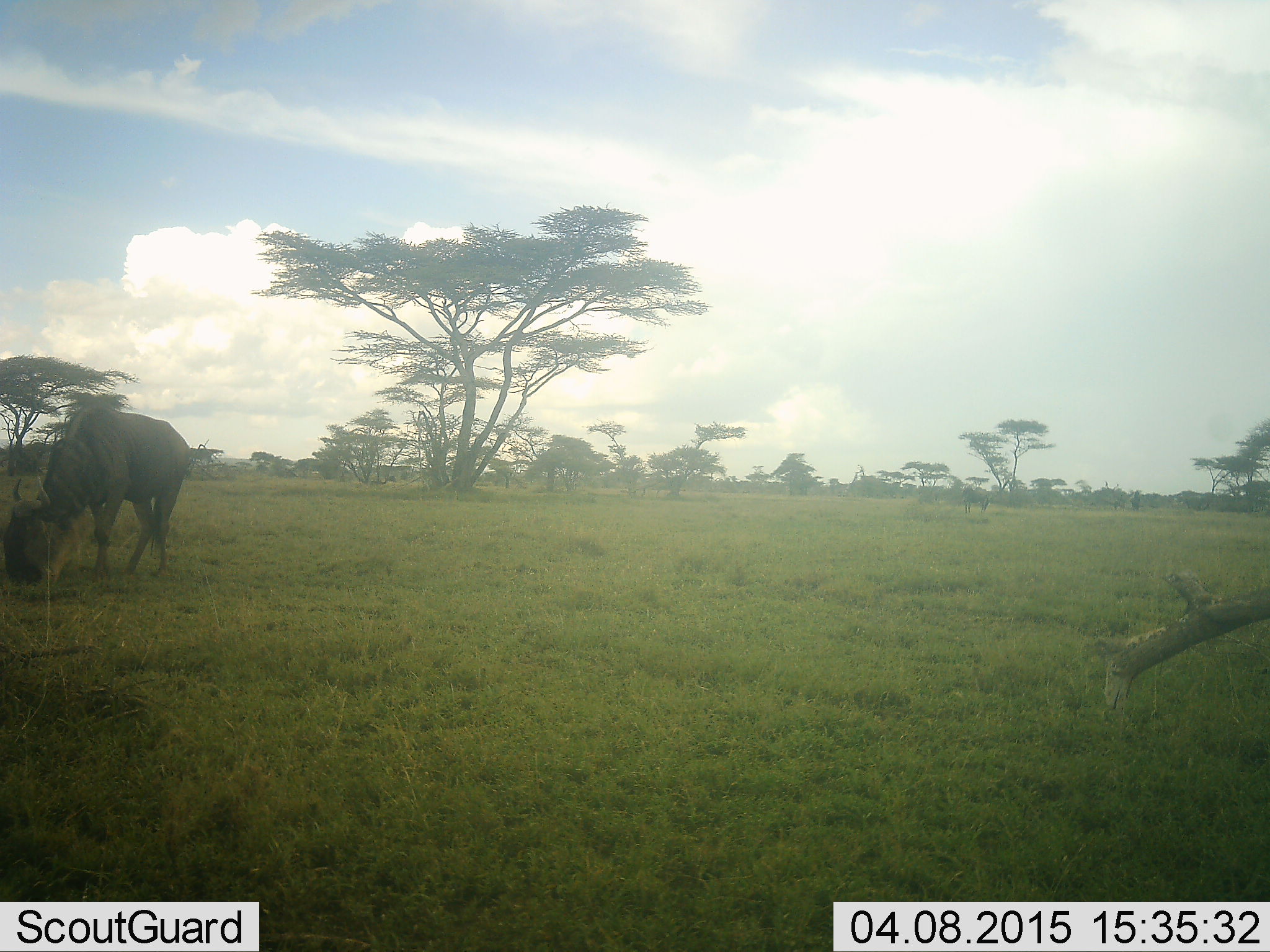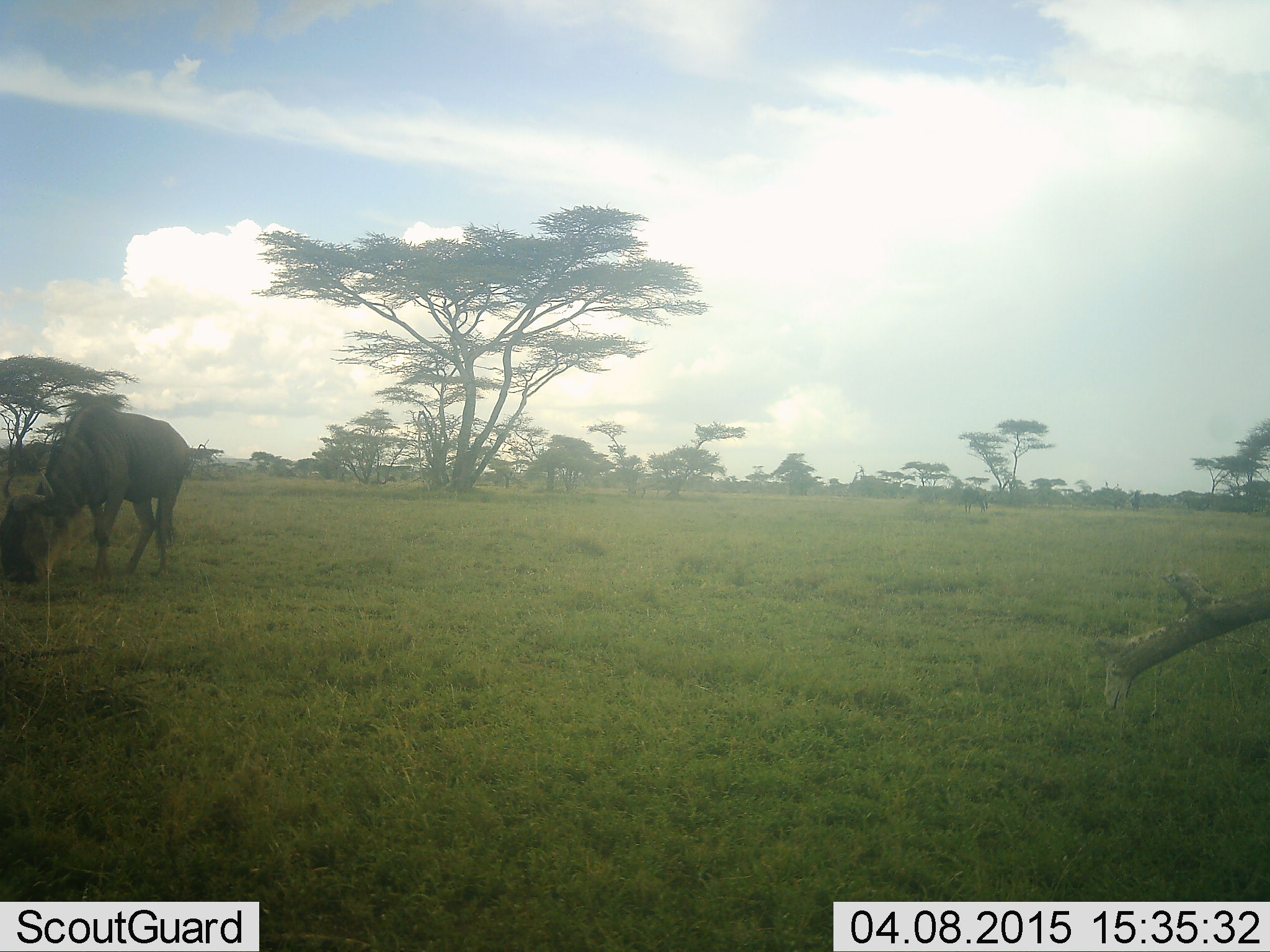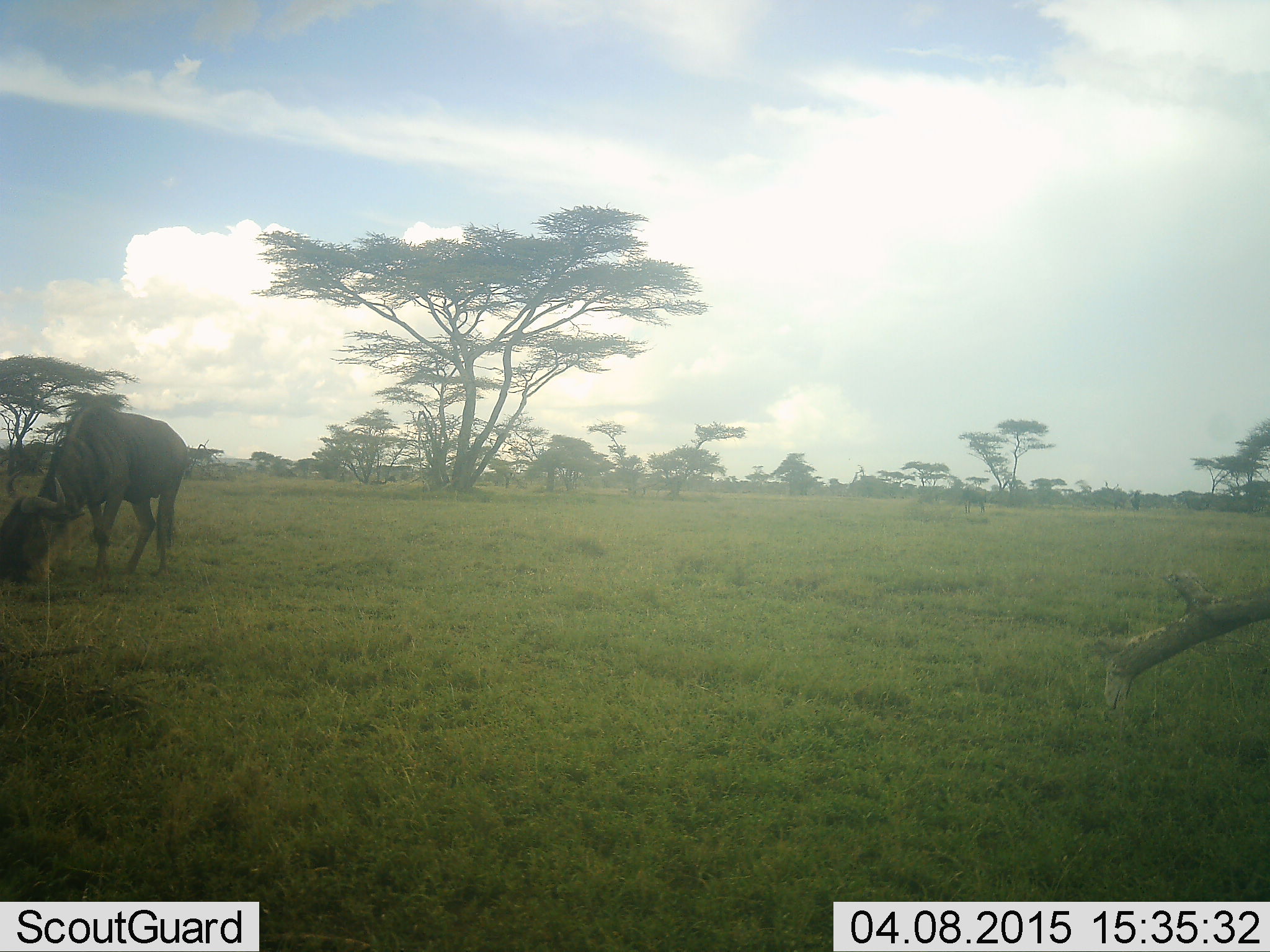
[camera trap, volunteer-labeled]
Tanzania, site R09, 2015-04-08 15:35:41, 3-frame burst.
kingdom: Animalia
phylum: Chordata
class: Mammalia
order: Artiodactyla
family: Bovidae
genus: Connochaetes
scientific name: Connochaetes taurinus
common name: blue wildebeest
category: wildebeest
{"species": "wildebeest (blue wildebeest) (Connochaetes taurinus)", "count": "1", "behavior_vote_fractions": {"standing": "10%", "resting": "0%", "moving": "0%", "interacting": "0%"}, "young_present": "0%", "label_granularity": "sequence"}